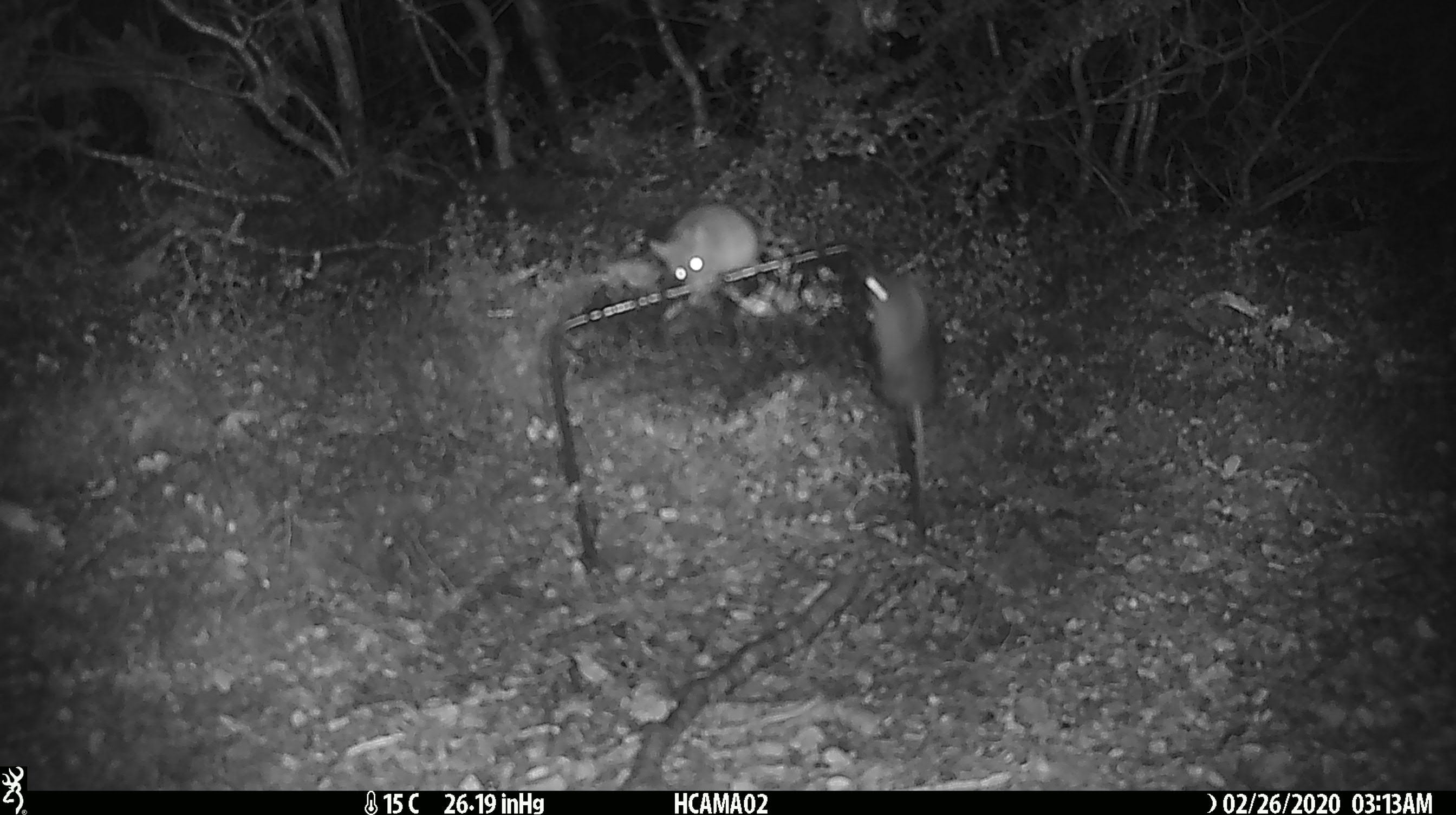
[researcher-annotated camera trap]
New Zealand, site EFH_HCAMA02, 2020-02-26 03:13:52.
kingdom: Animalia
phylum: Chordata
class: Mammalia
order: Rodentia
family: Muridae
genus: Mus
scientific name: Mus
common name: mouse